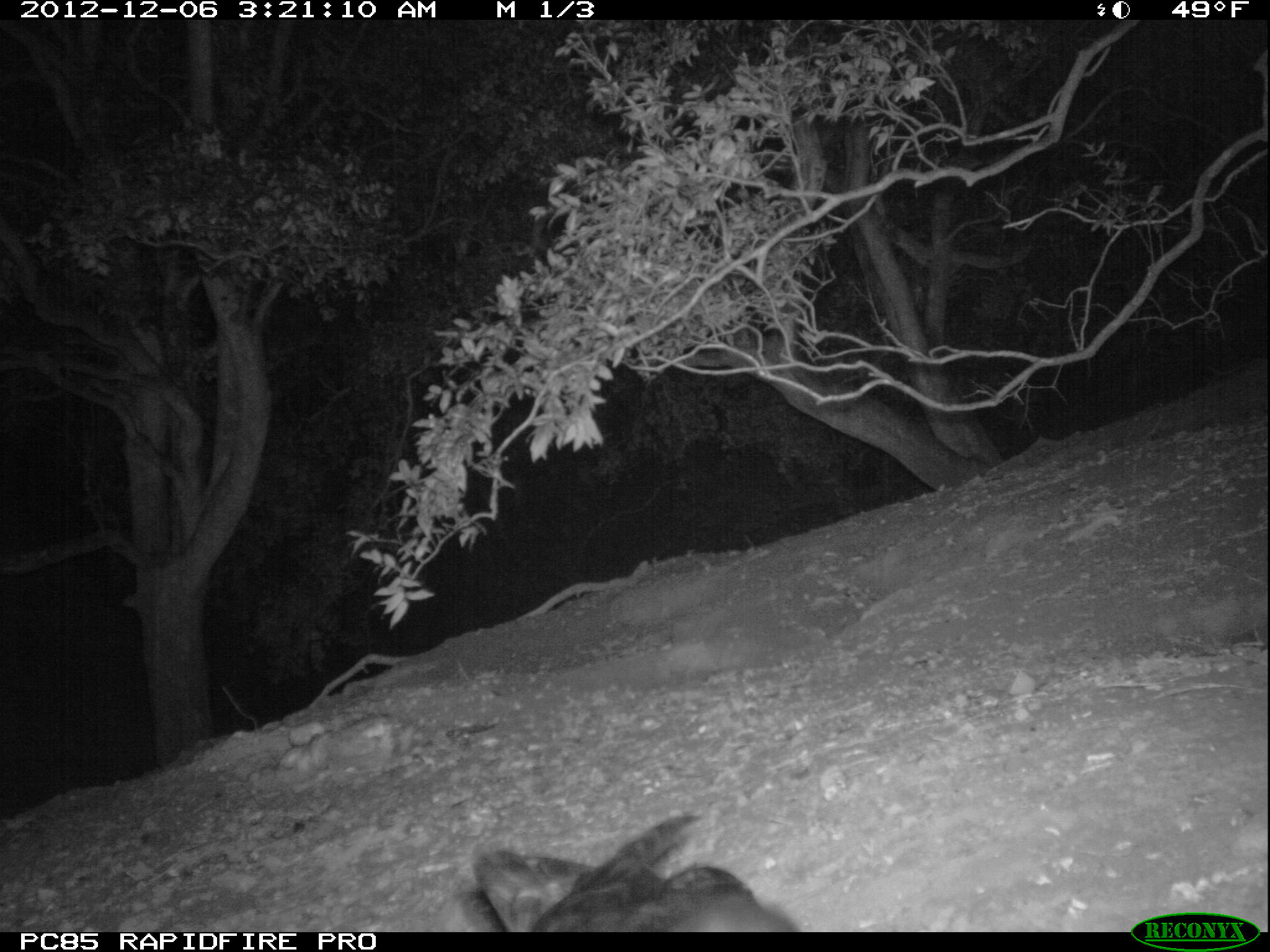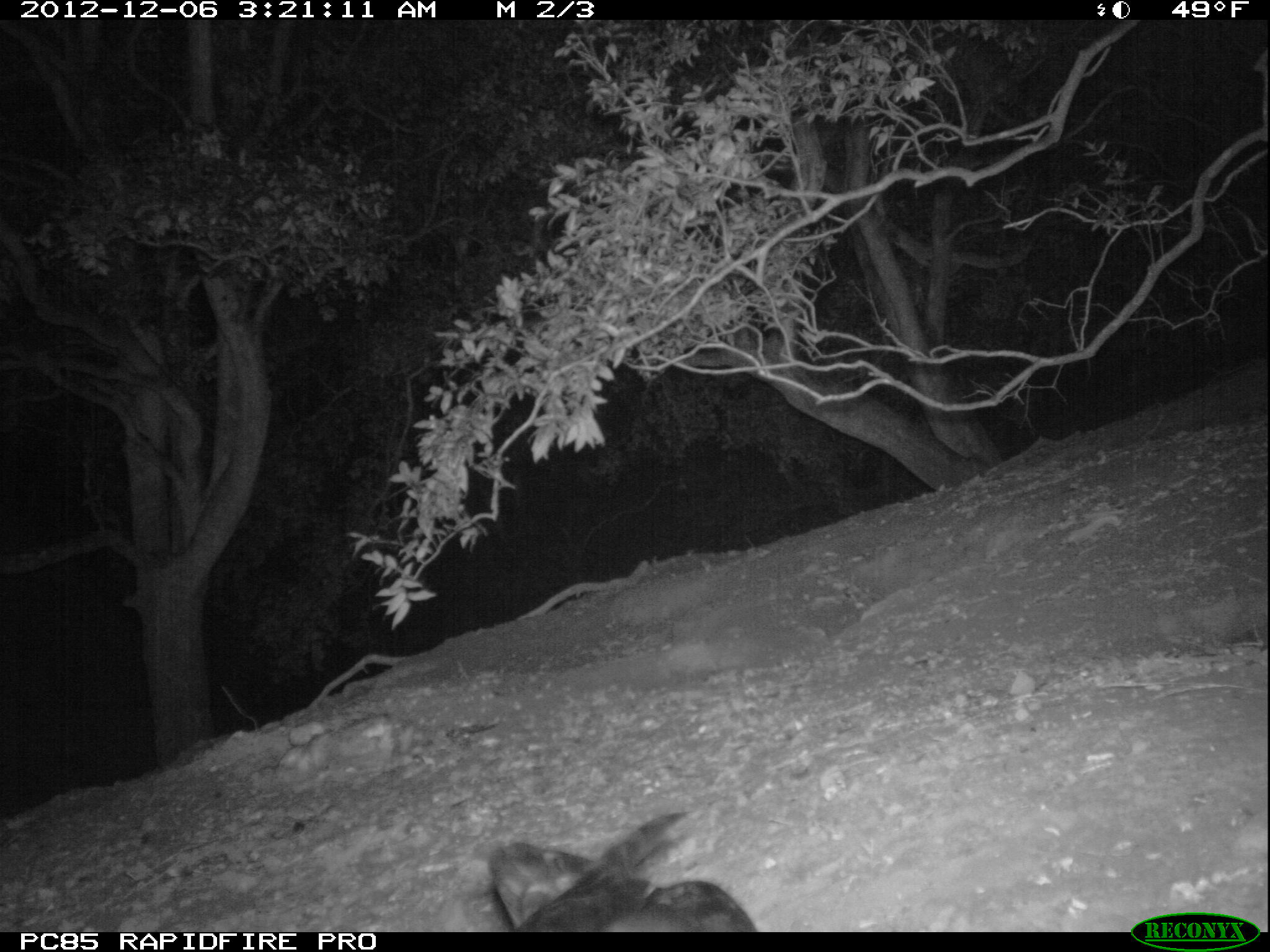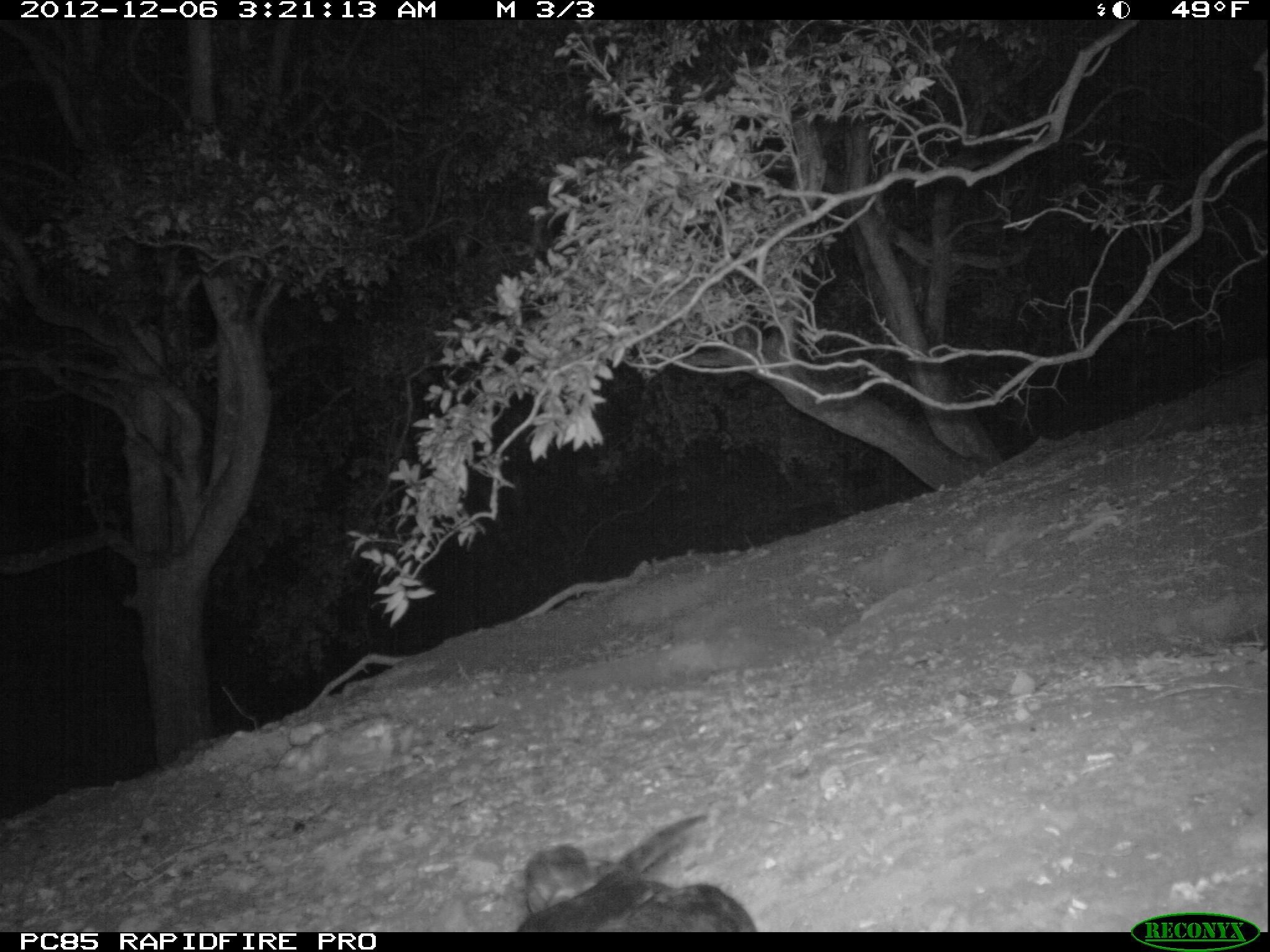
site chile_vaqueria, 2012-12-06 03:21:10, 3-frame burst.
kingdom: Animalia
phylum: Chordata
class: Aves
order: Procellariiformes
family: Procellariidae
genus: Calonectris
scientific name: Calonectris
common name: shearwater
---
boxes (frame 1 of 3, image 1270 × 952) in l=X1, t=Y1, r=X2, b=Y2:
shearwater: l=438, t=815, r=800, b=932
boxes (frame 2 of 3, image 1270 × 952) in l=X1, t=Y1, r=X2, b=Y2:
shearwater: l=478, t=811, r=763, b=933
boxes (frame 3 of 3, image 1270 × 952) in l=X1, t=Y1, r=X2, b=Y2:
shearwater: l=510, t=813, r=756, b=932